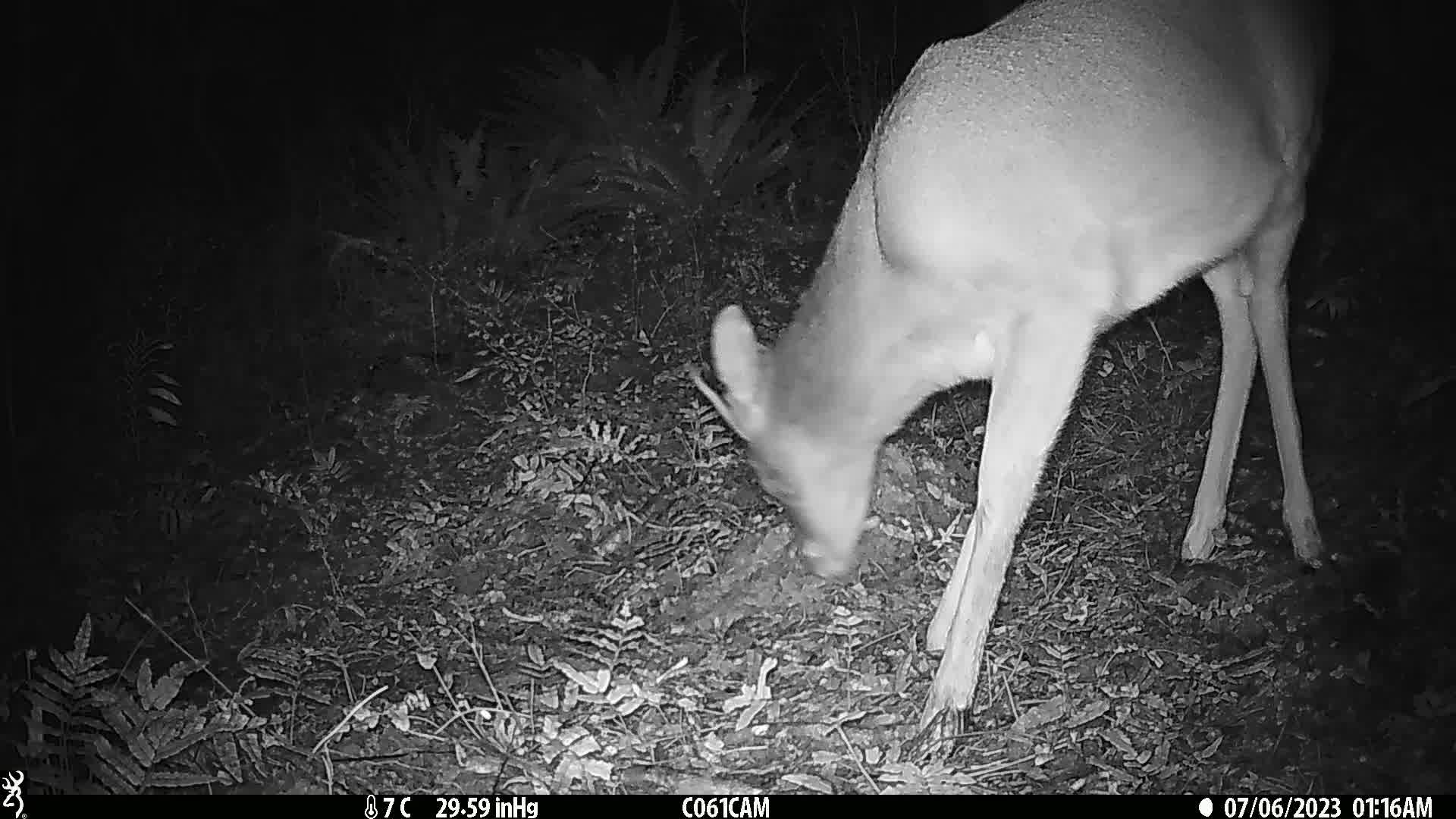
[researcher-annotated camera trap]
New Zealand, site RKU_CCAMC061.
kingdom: Animalia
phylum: Chordata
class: Mammalia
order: Artiodactyla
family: Cervidae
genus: Odocoileus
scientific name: Odocoileus virginianus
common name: white-tailed deer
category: white tailed deer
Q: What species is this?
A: White tailed deer (white-tailed deer) (Odocoileus virginianus).